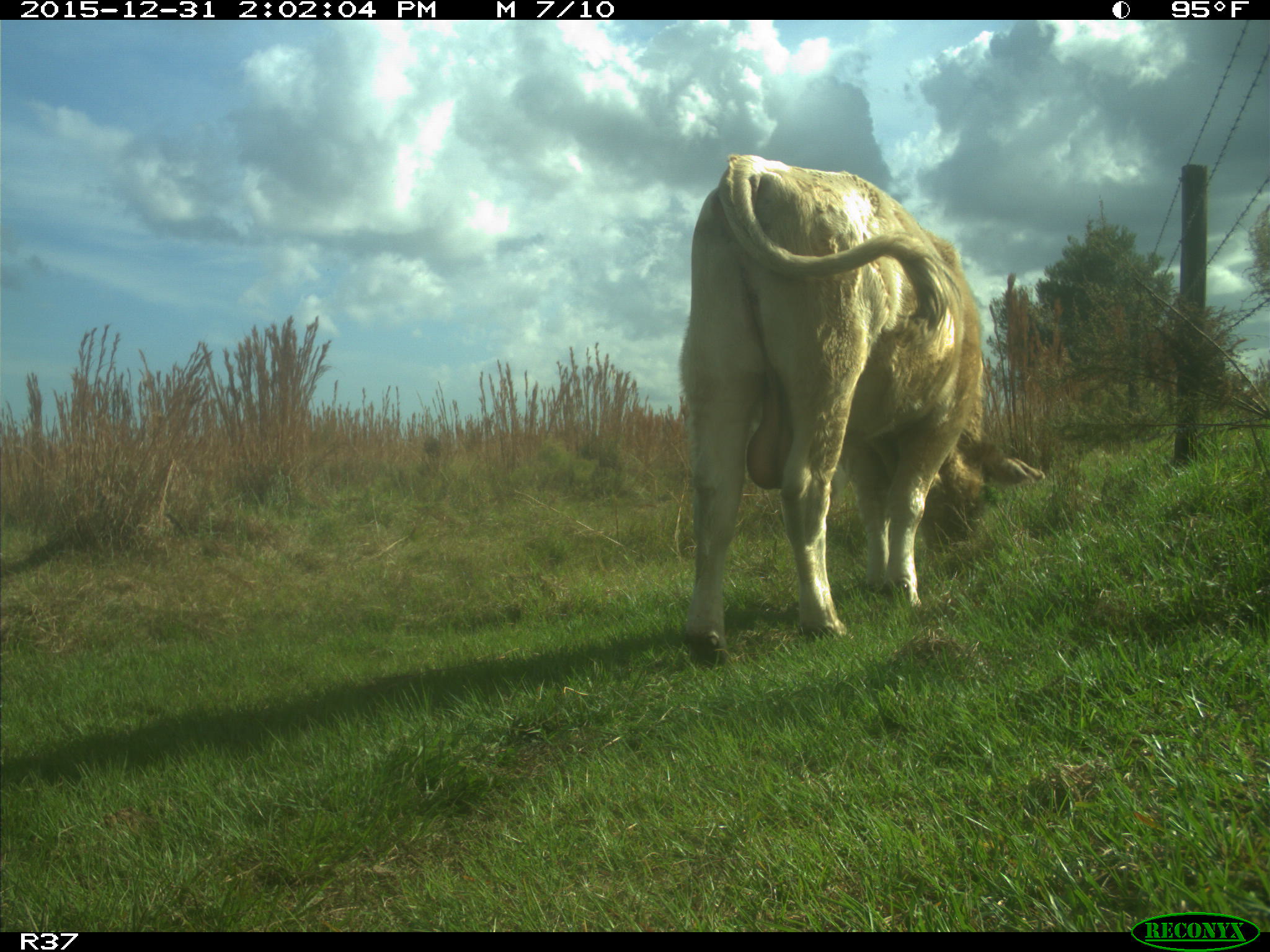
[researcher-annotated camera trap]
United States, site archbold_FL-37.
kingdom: Animalia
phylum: Chordata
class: Mammalia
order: Artiodactyla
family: Bovidae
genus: Bos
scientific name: Bos taurus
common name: domestic cow